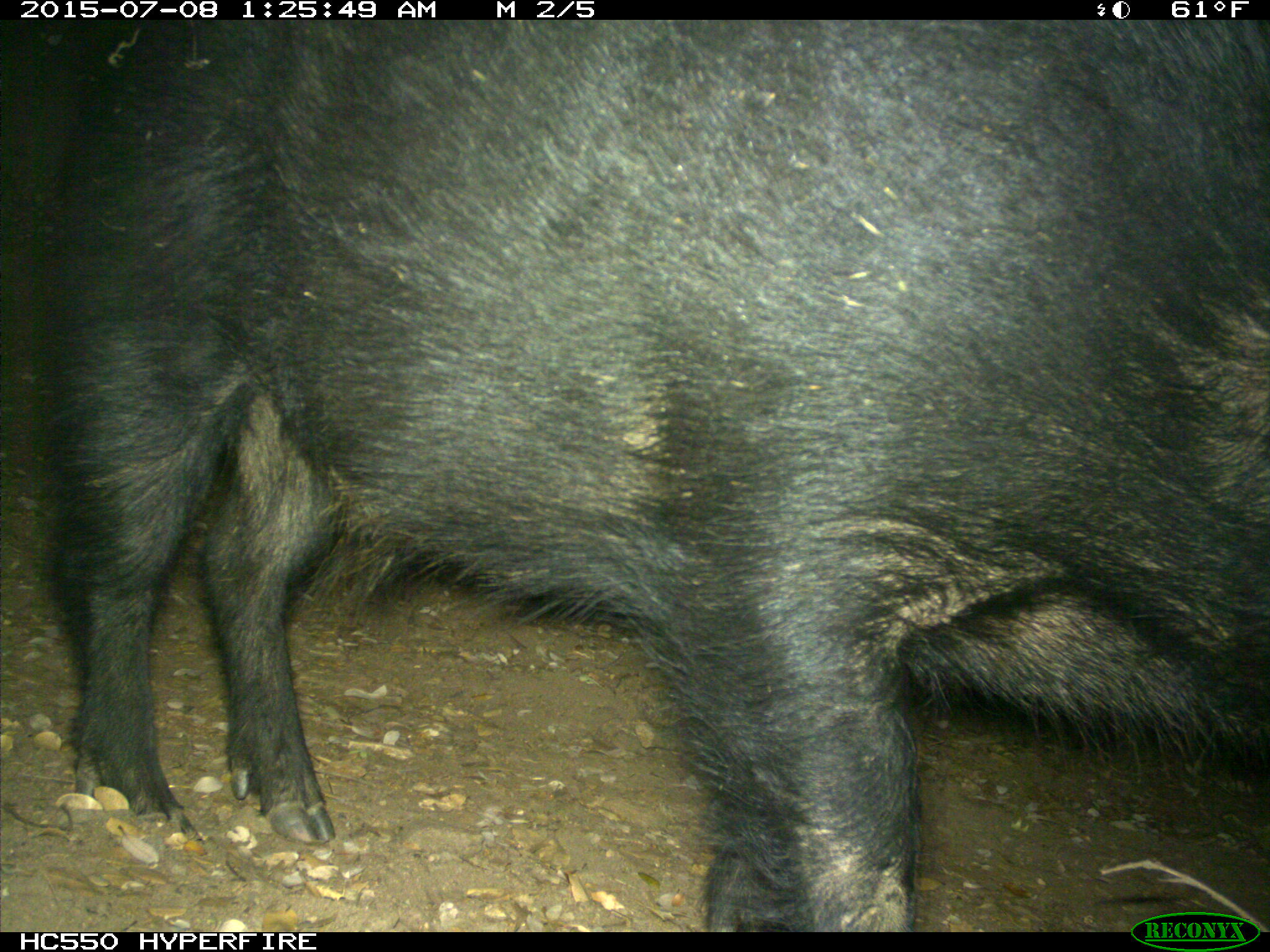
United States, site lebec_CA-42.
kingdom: Animalia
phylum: Chordata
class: Mammalia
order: Artiodactyla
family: Suidae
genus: Sus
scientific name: Sus scrofa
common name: wild boar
Sus scrofa (wild boar).